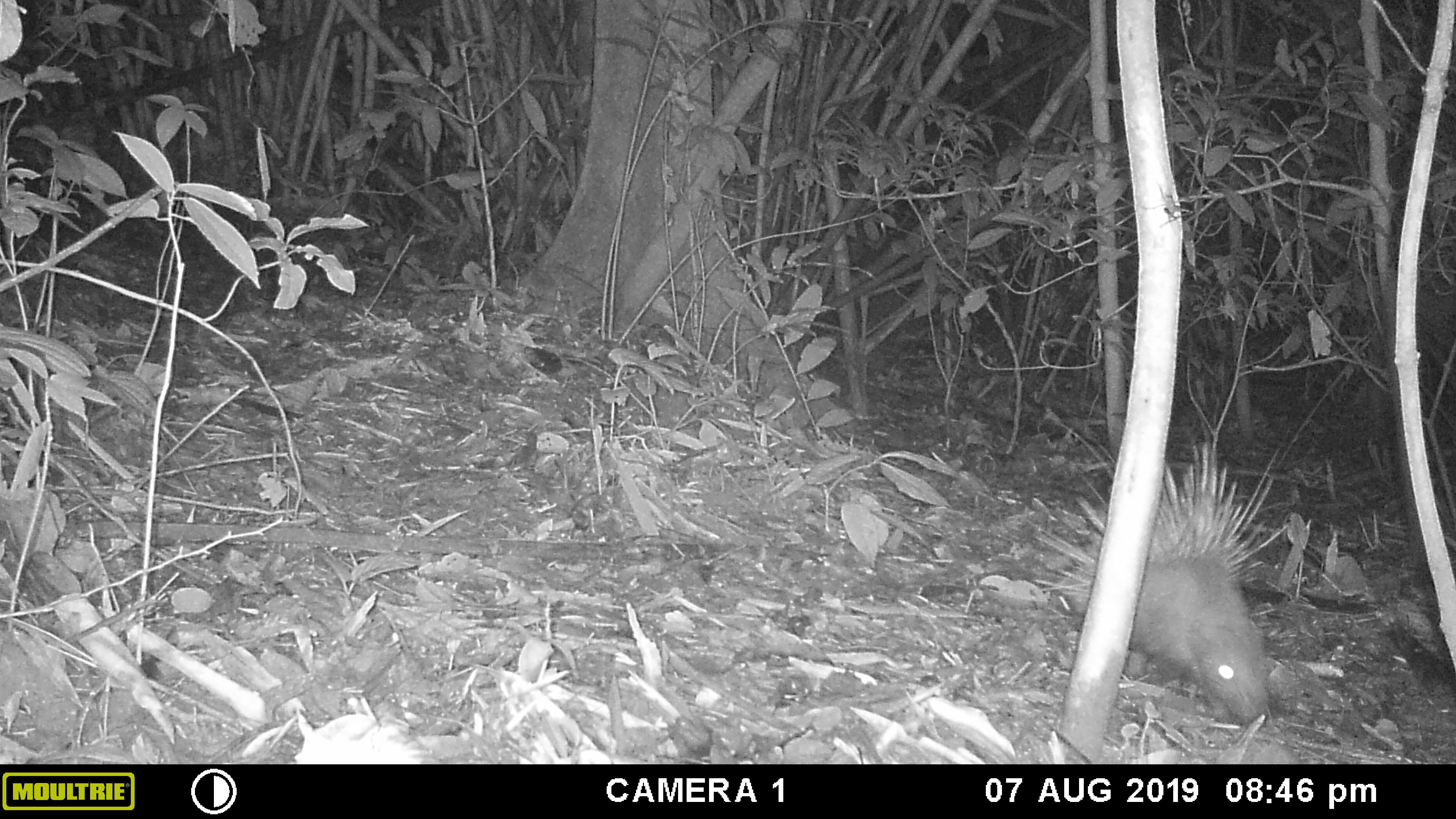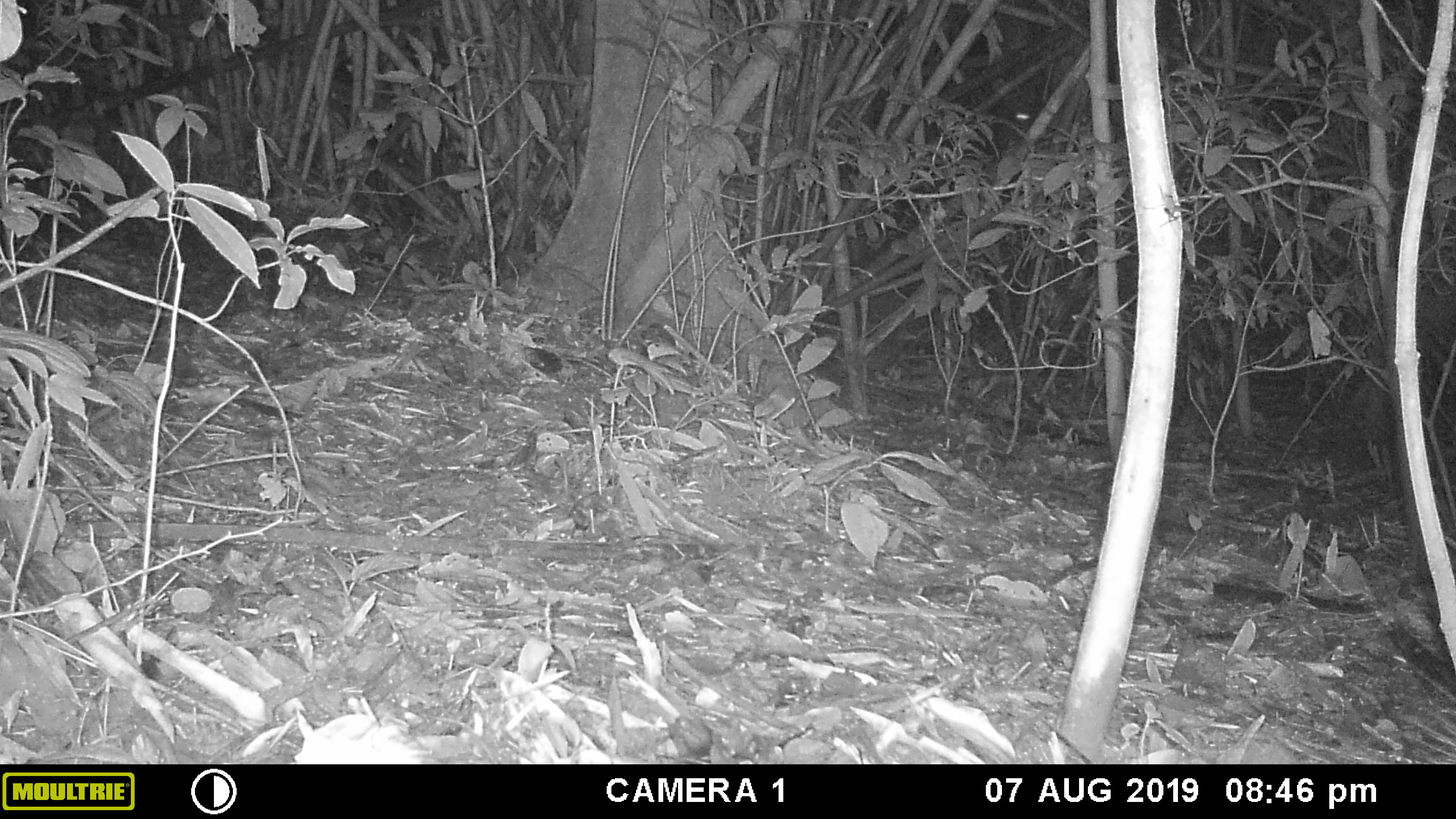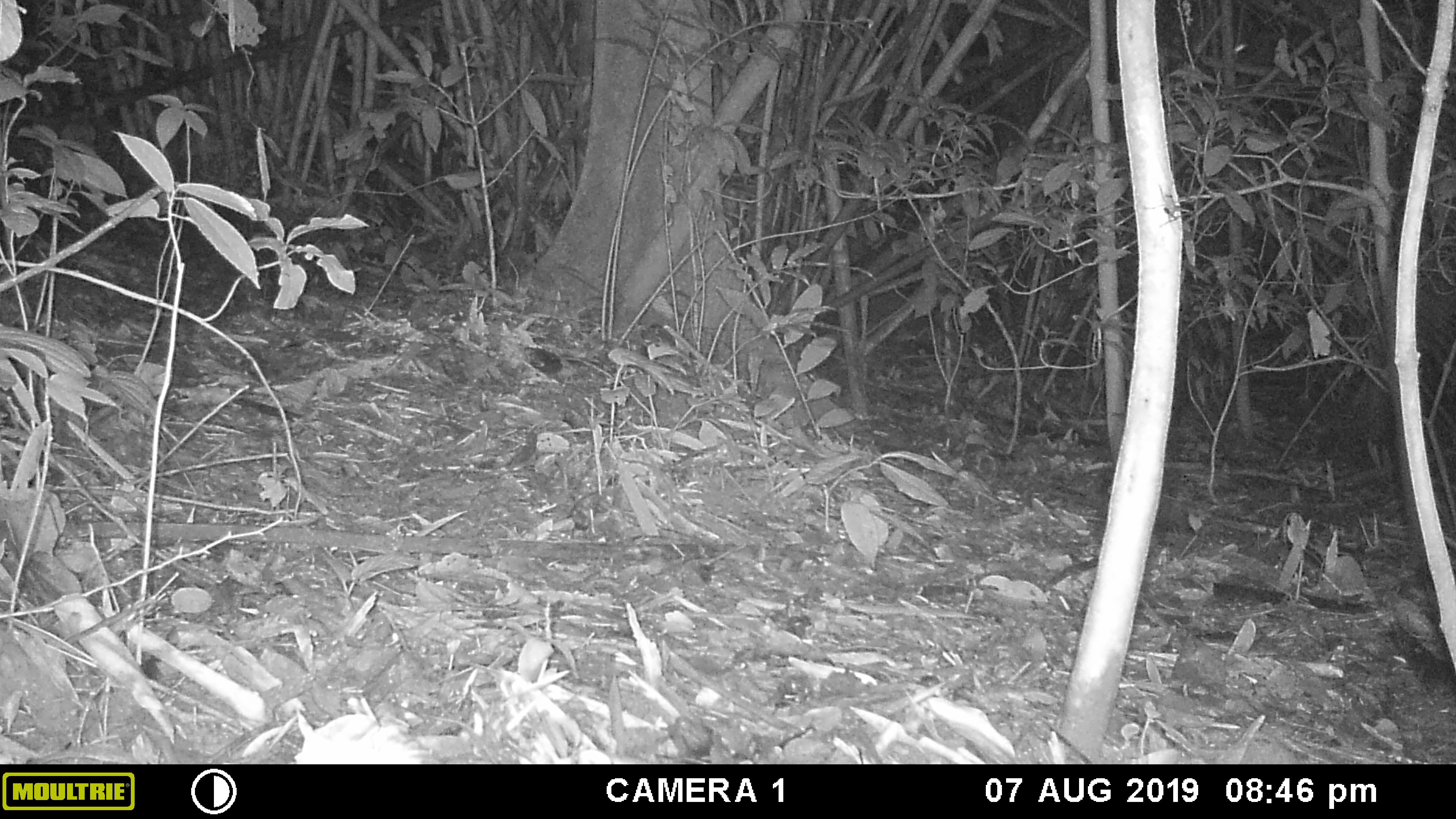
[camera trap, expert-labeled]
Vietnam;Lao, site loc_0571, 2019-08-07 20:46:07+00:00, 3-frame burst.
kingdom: Animalia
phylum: Chordata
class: Mammalia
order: Rodentia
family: Hystricidae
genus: Hystrix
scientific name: Hystrix brachyura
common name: malayan porcupine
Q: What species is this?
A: Malayan porcupine (Hystrix brachyura).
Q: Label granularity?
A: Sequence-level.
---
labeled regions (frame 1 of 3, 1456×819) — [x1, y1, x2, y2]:
malayan porcupine: [1024, 417, 1290, 720]